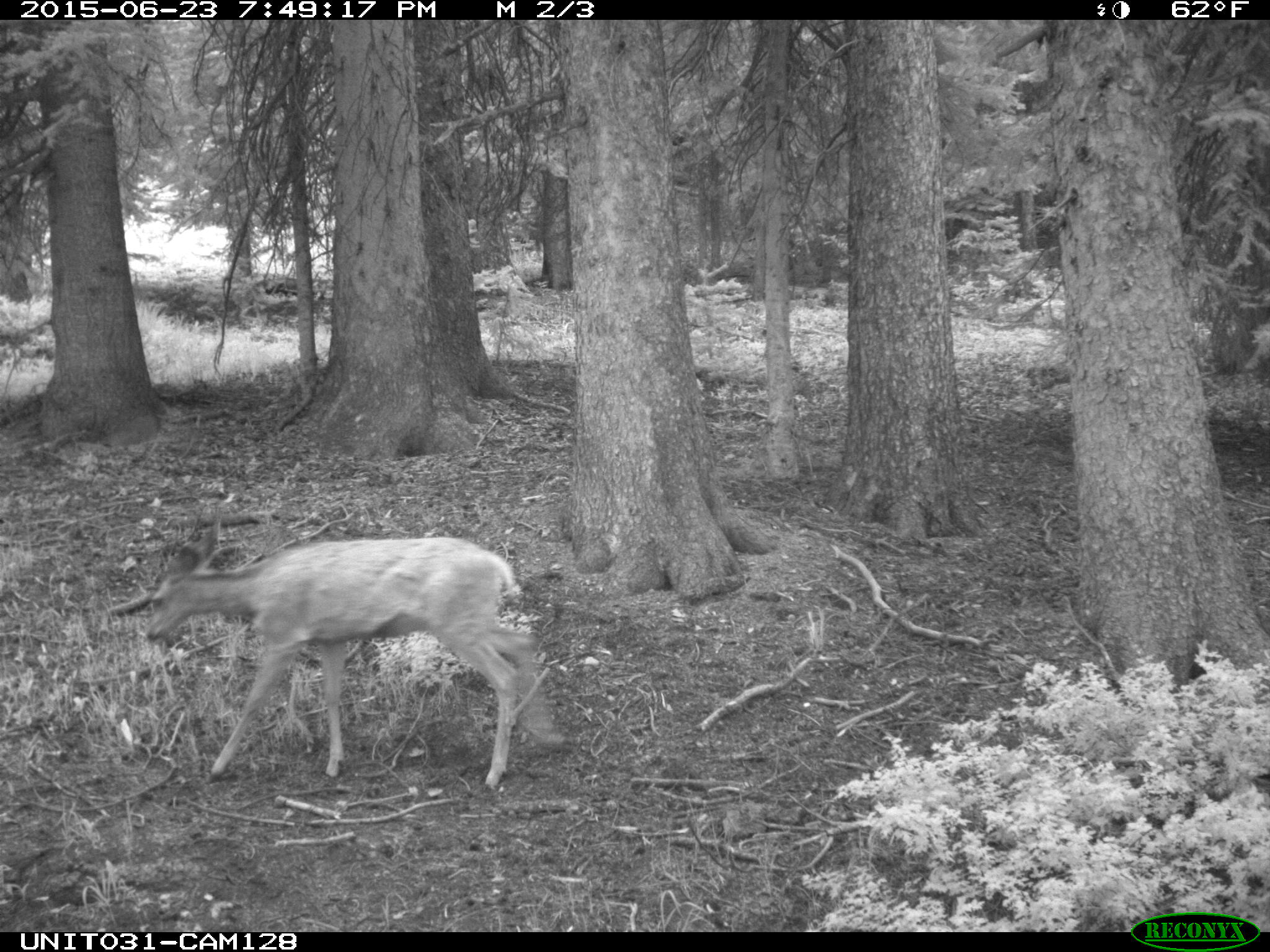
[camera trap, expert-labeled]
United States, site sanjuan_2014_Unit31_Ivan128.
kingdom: Animalia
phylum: Chordata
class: Mammalia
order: Artiodactyla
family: Cervidae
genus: Odocoileus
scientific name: Odocoileus hemionus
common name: mule deer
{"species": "Odocoileus hemionus (mule deer)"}